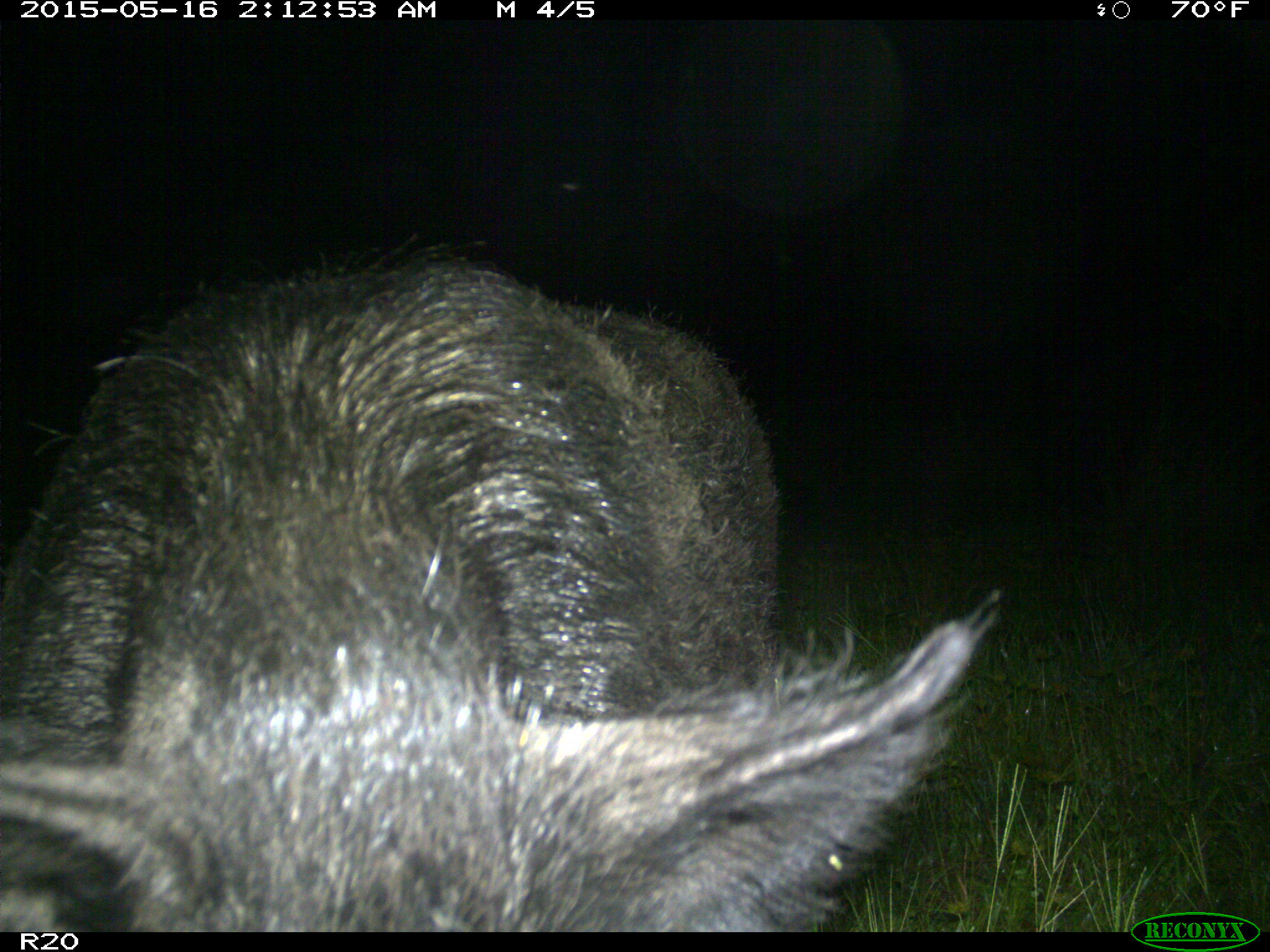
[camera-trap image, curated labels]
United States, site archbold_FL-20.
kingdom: Animalia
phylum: Chordata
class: Mammalia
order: Artiodactyla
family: Suidae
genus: Sus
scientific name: Sus scrofa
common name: wild boar